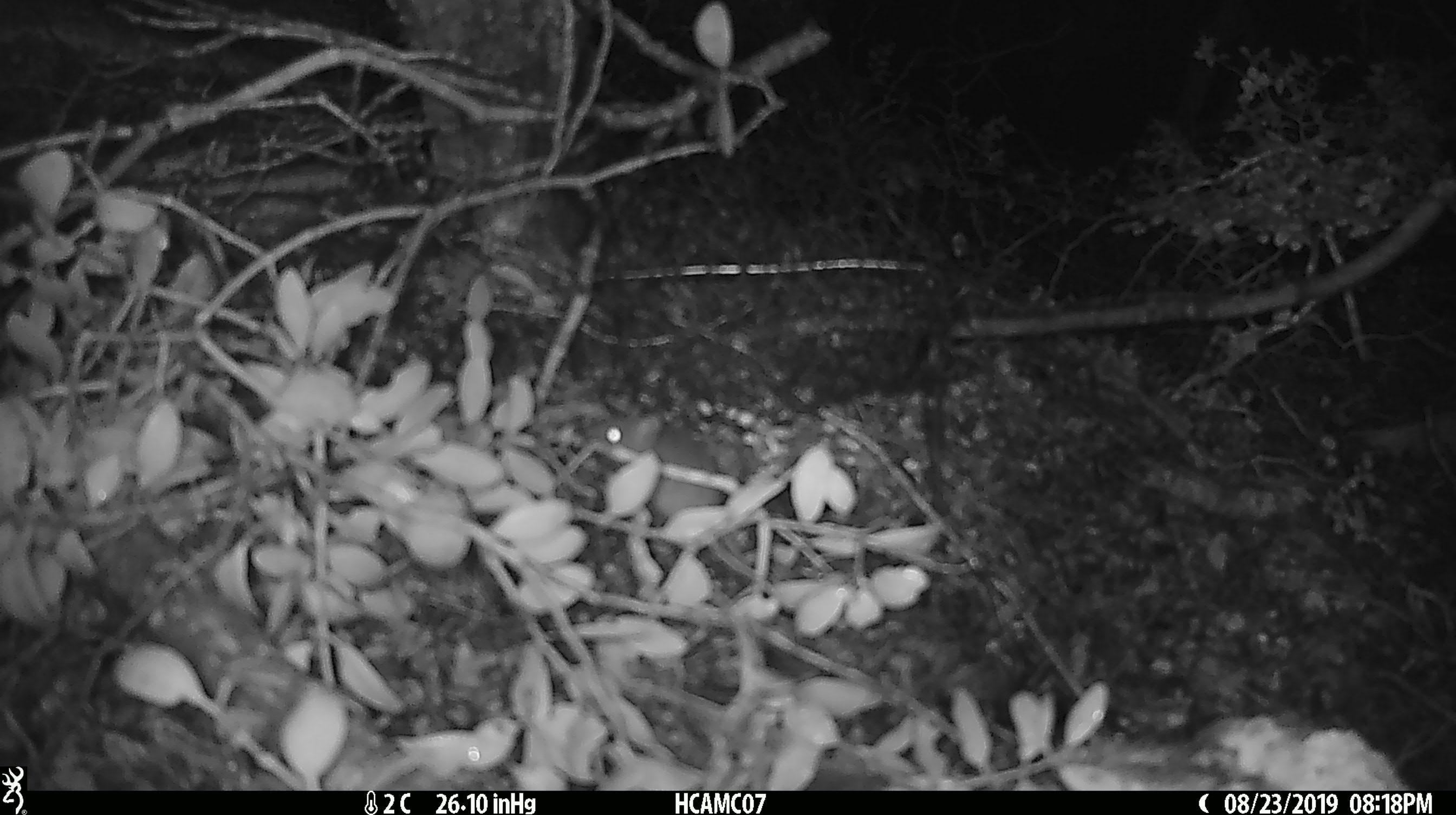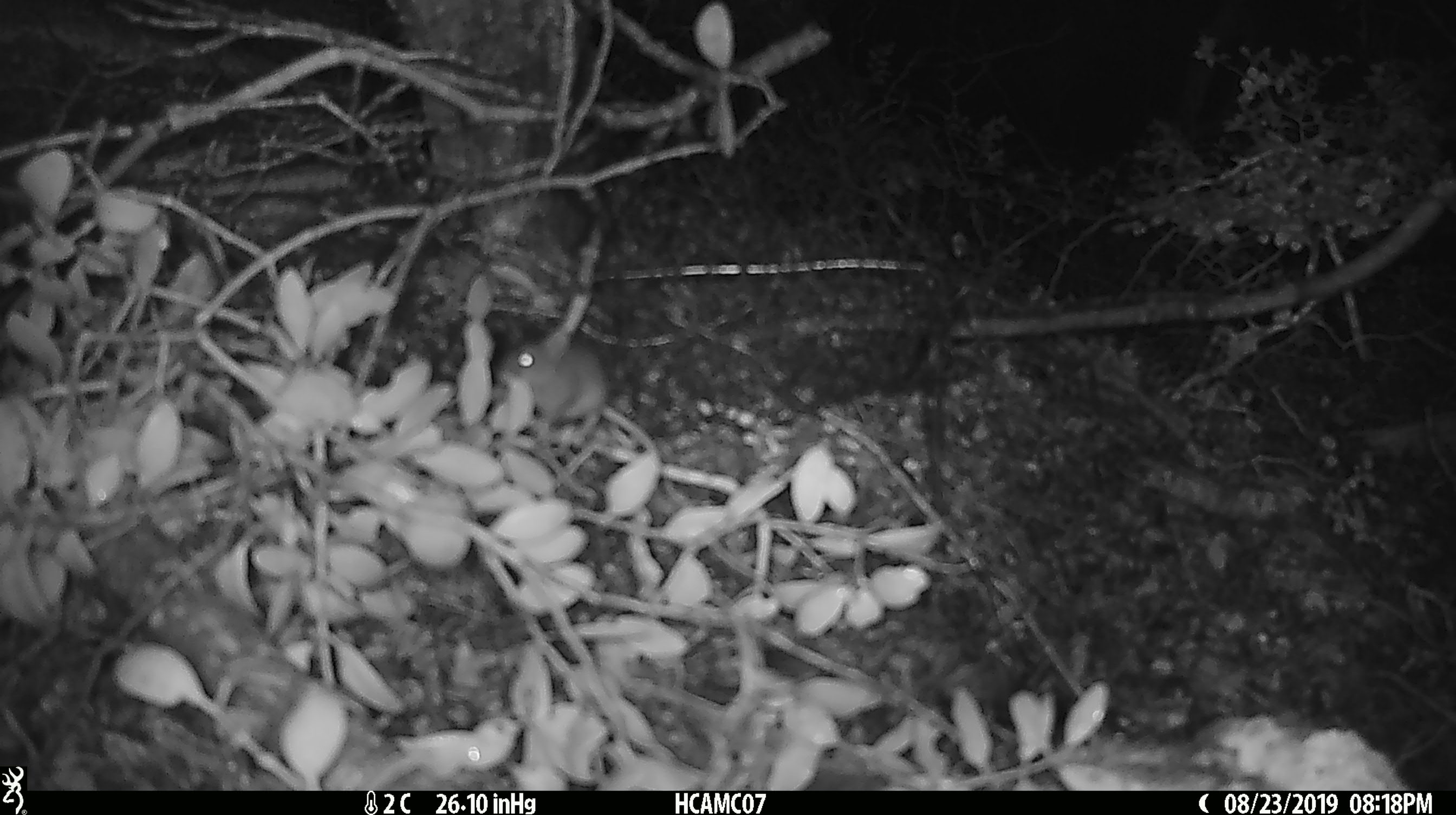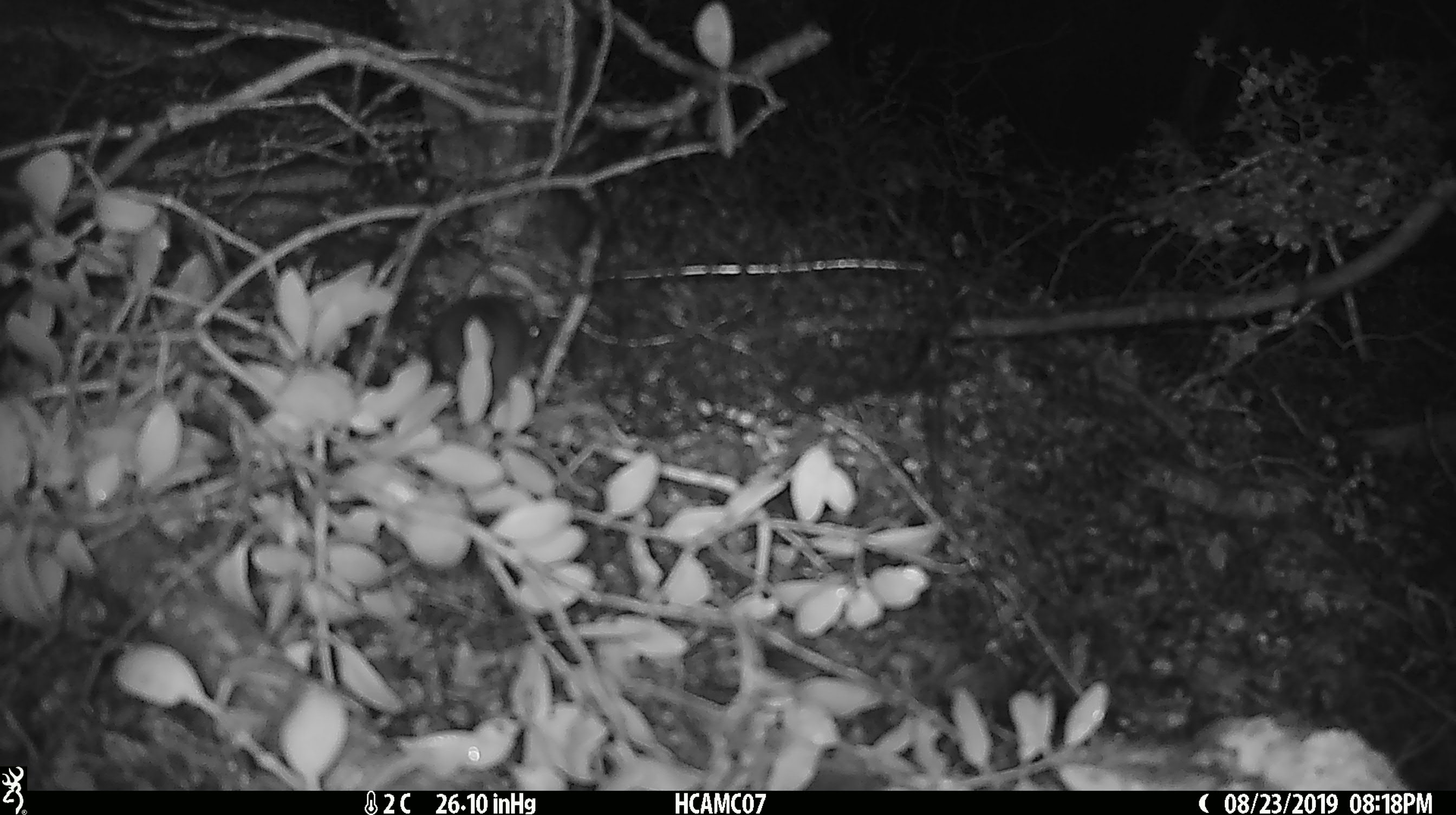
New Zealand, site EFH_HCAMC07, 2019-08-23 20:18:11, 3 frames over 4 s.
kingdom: Animalia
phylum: Chordata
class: Mammalia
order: Rodentia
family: Muridae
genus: Mus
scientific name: Mus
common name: mouse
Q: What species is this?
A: Mouse (Mus).